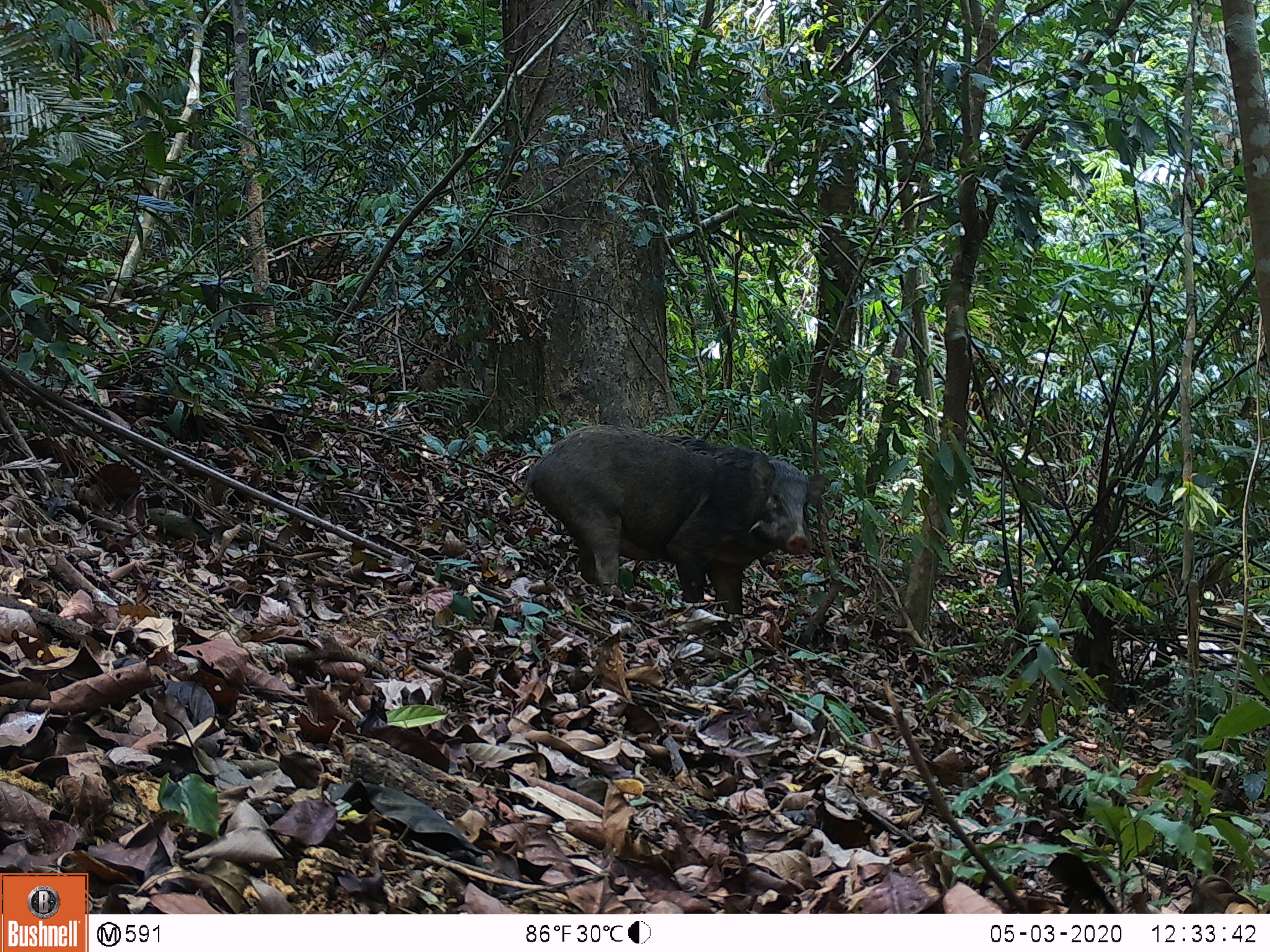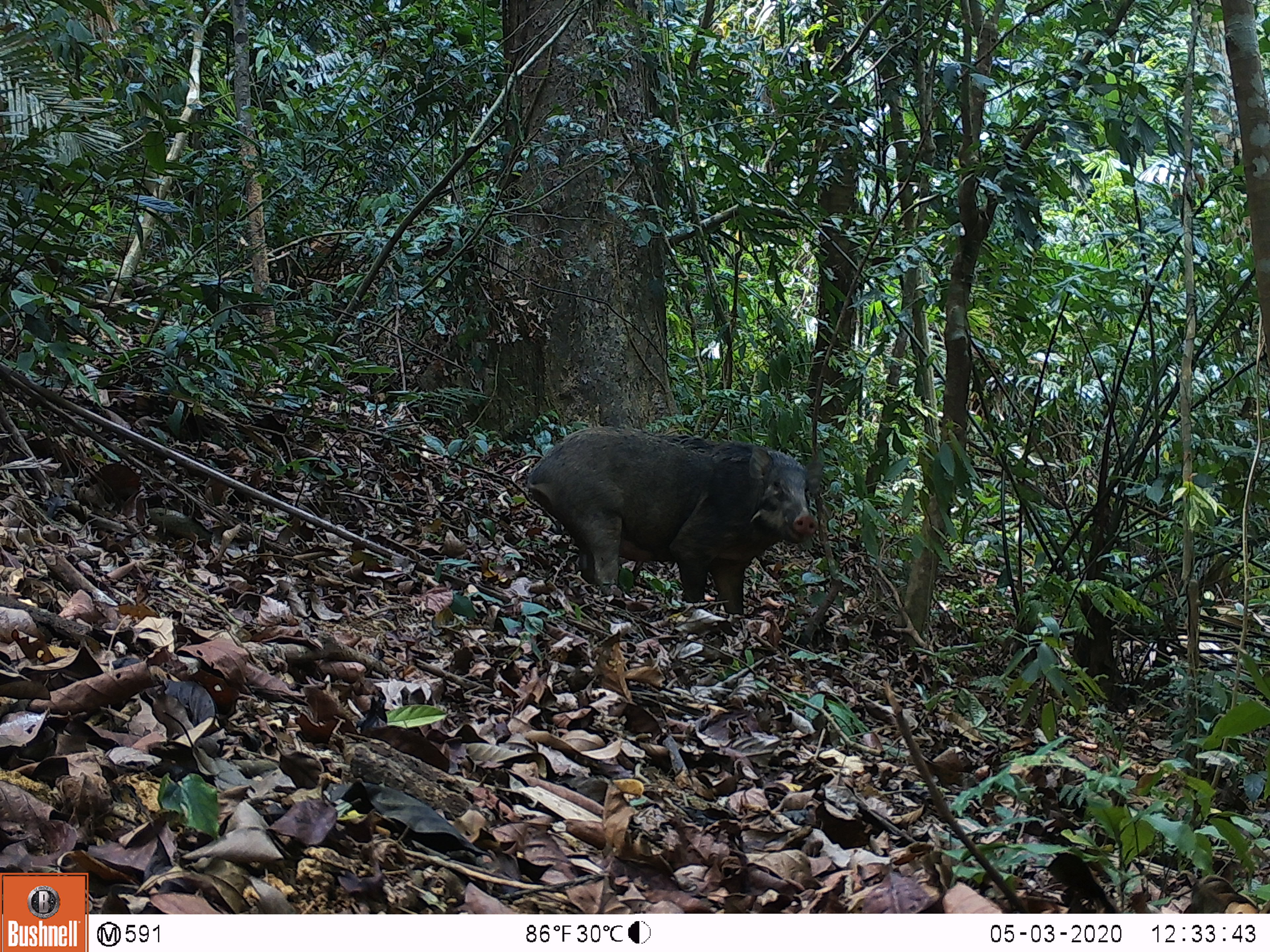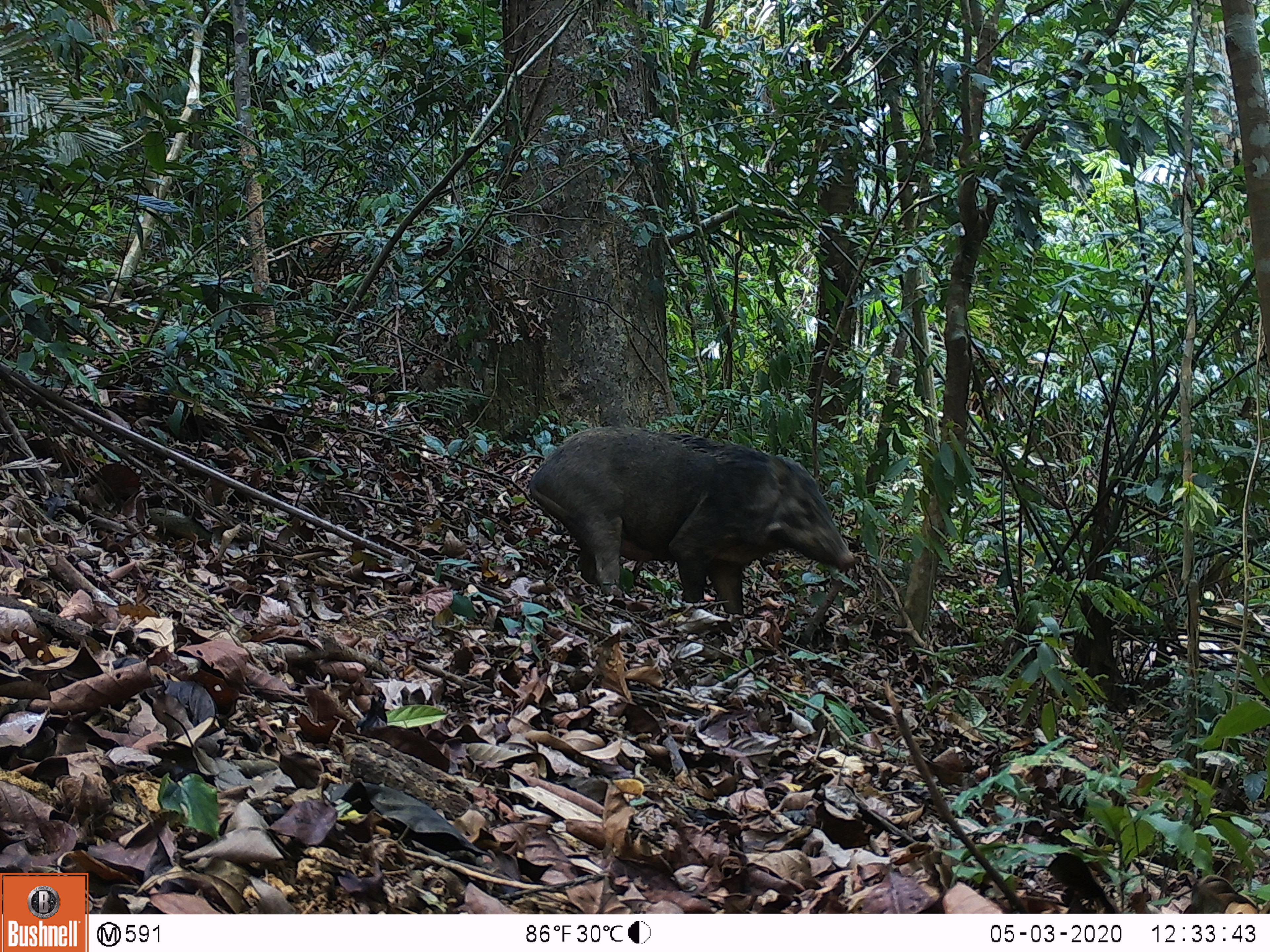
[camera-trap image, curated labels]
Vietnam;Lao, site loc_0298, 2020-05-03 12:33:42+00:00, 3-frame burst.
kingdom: Animalia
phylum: Chordata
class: Mammalia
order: Artiodactyla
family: Suidae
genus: Sus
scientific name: Sus scrofa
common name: eurasian wild pig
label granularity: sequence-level